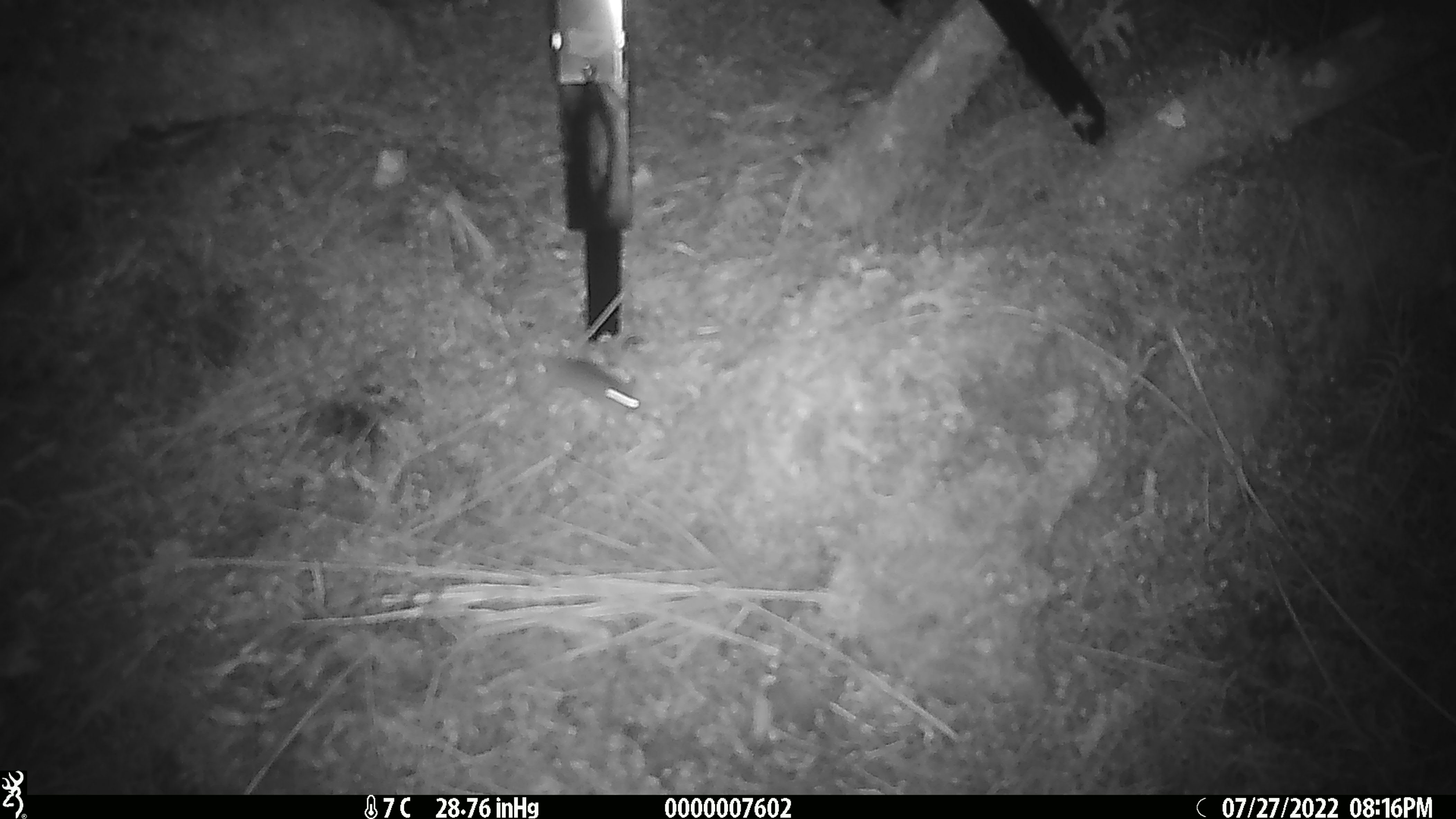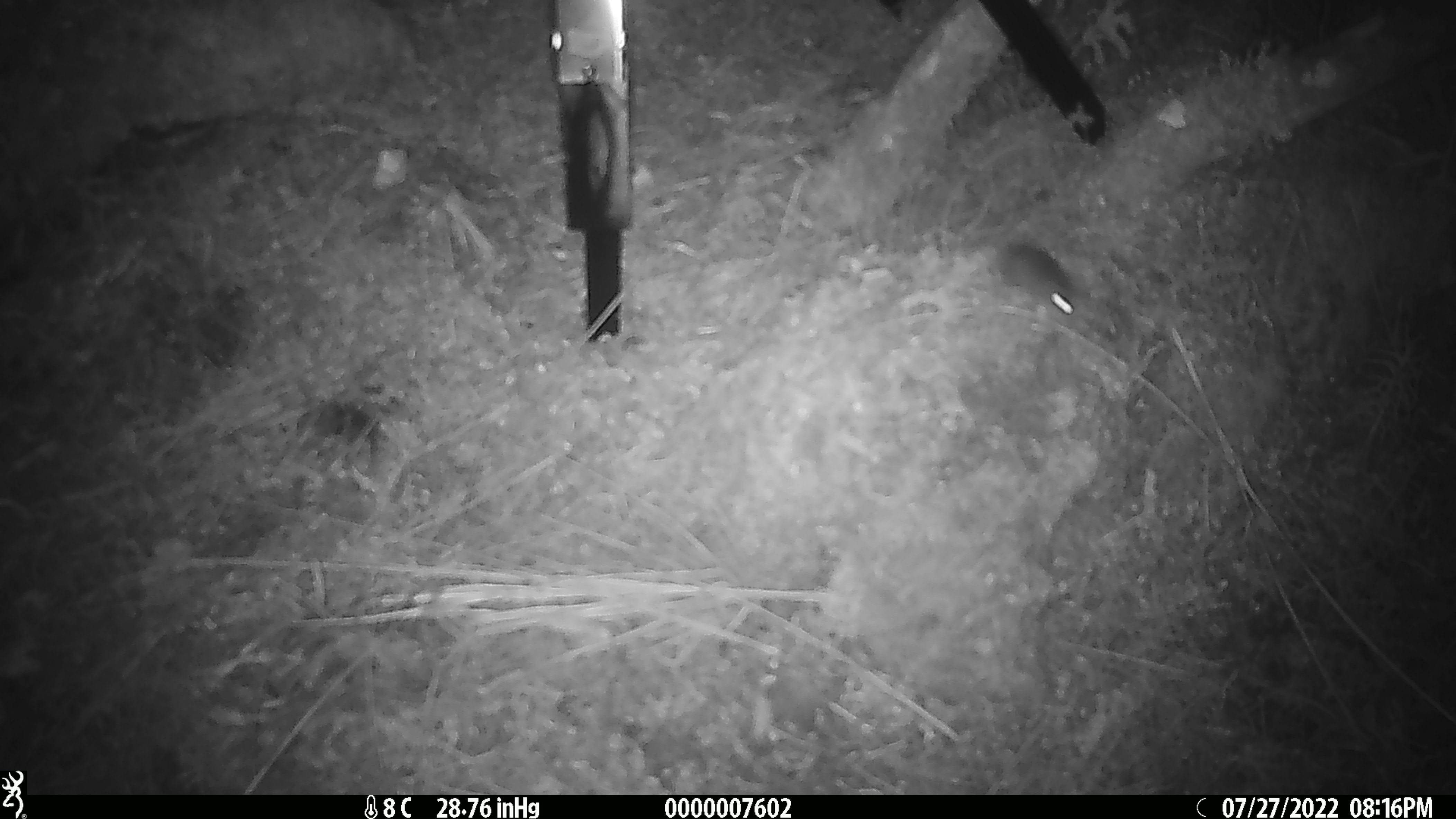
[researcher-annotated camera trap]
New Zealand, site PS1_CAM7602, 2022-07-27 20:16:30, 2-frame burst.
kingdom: Animalia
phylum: Chordata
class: Mammalia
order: Rodentia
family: Muridae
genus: Mus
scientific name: Mus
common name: mouse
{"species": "mouse (Mus)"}